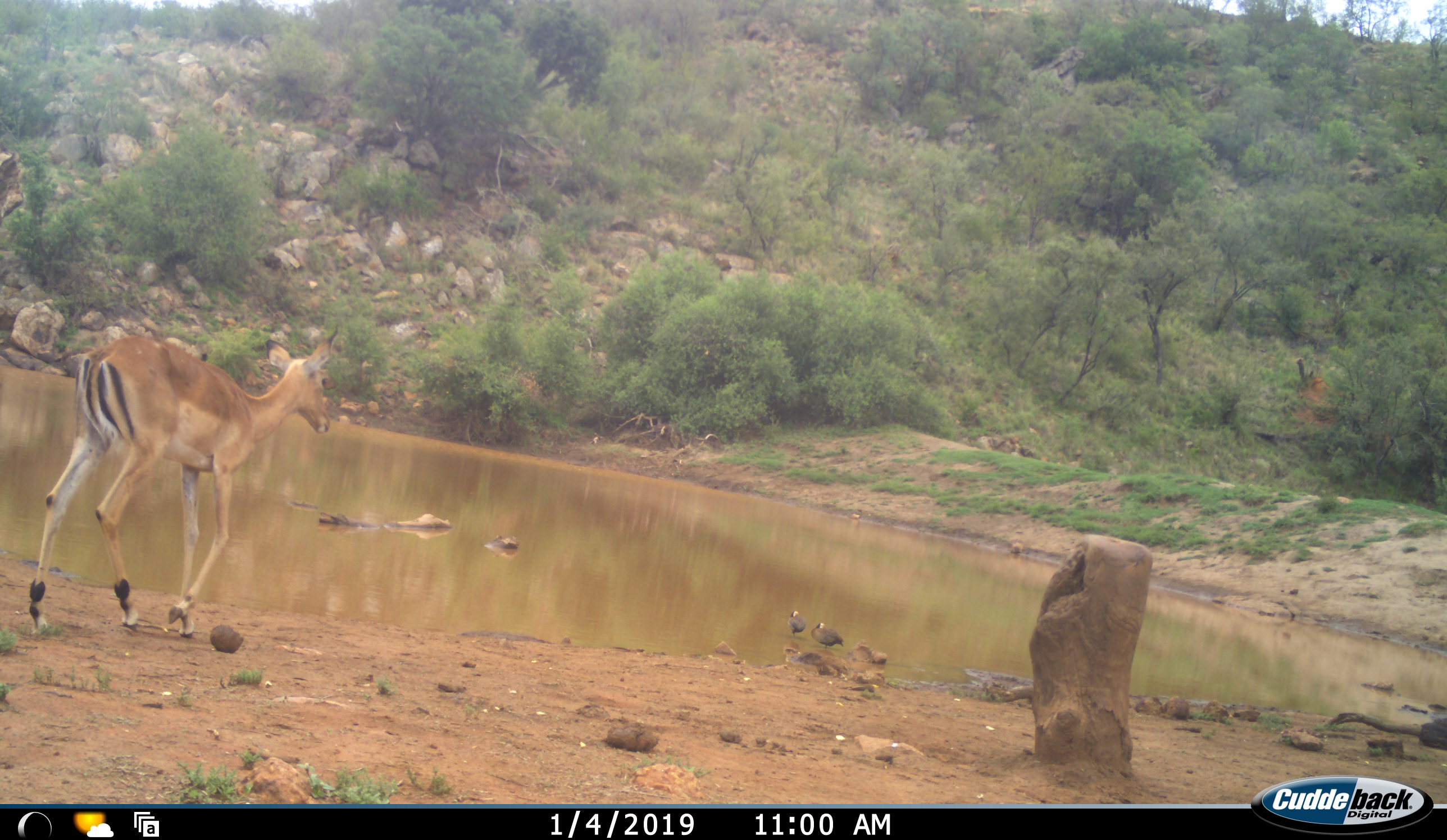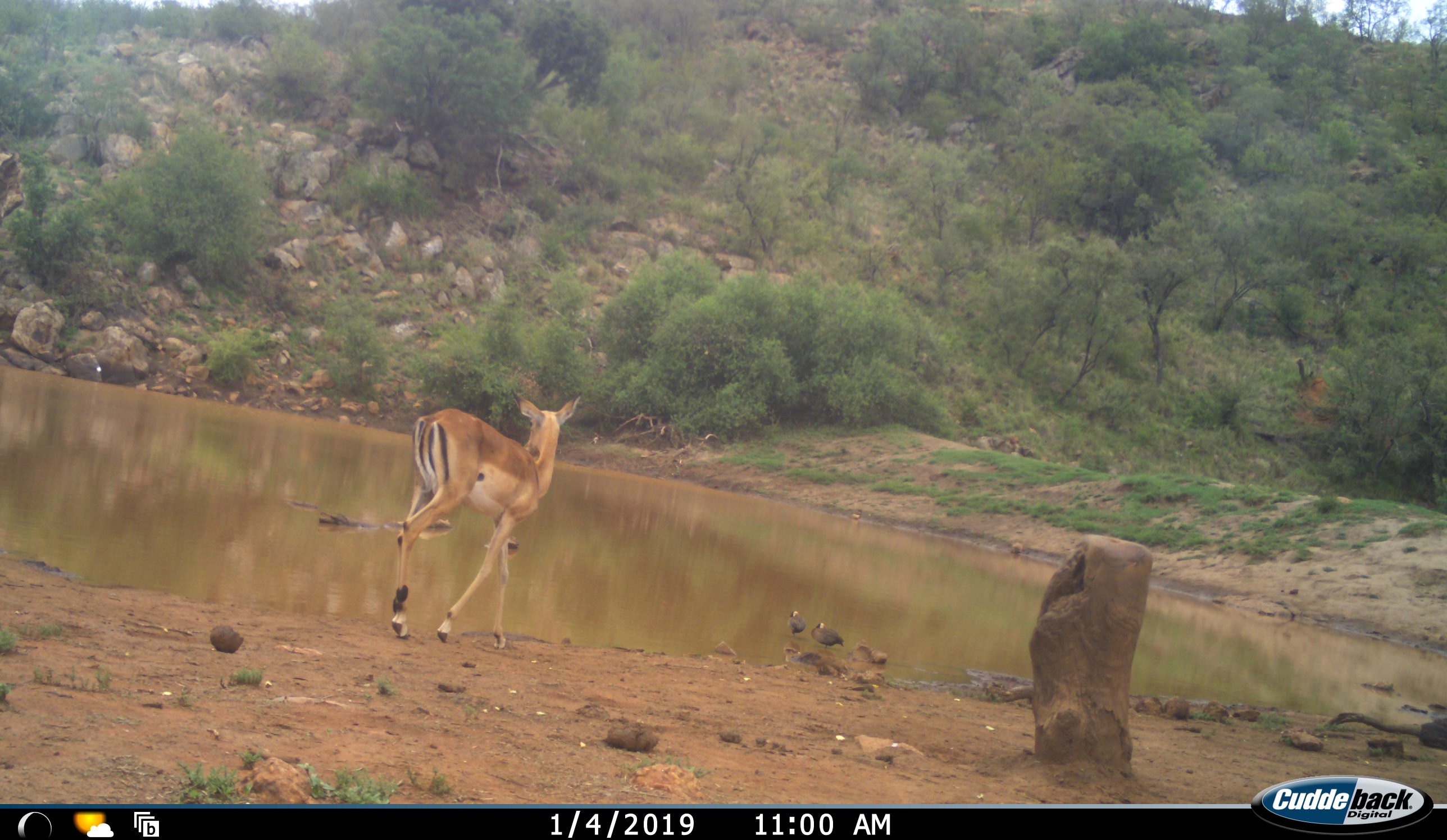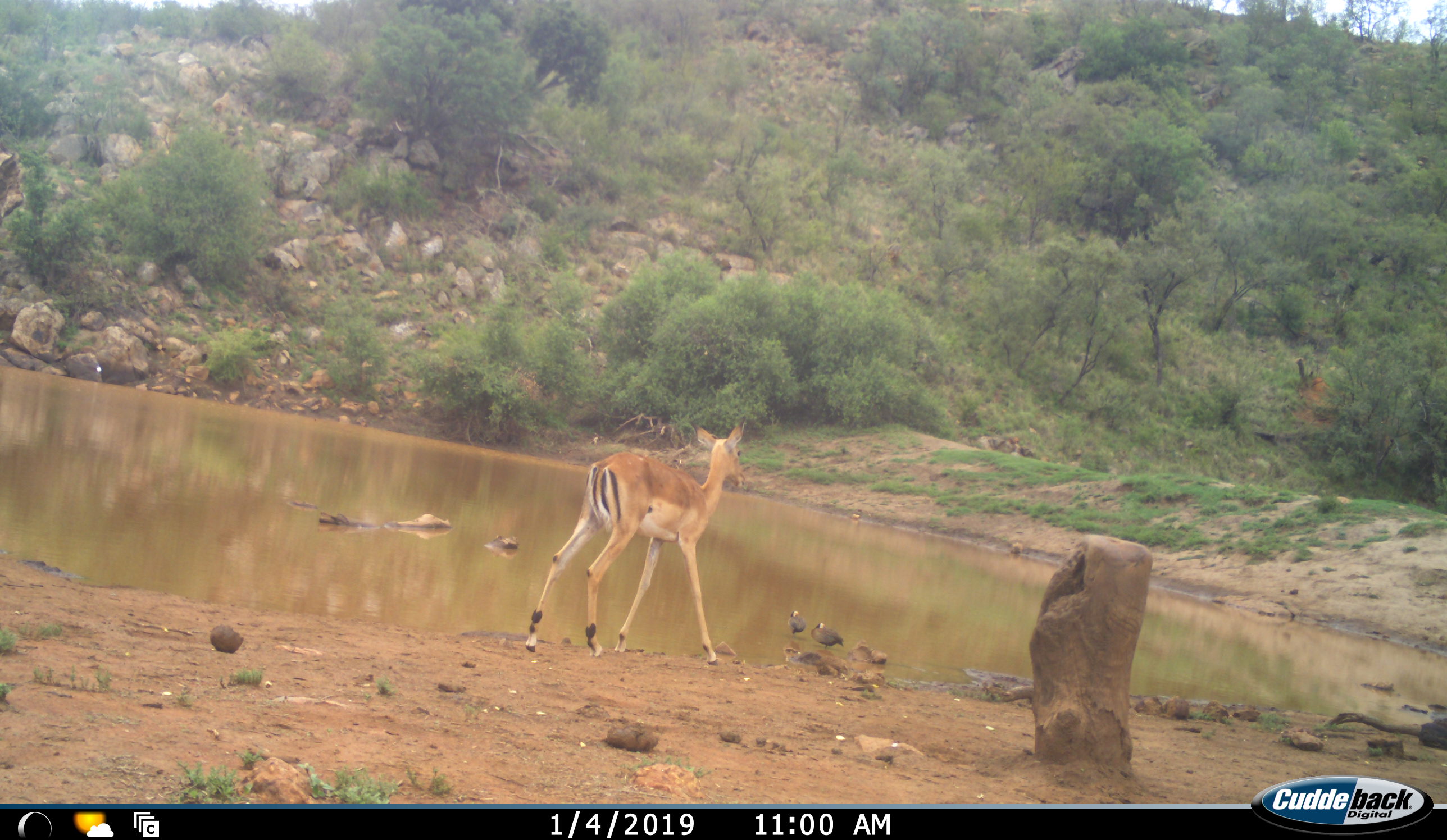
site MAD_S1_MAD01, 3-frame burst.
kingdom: Animalia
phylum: Chordata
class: Mammalia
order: Artiodactyla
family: Bovidae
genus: Aepyceros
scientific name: Aepyceros melampus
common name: impala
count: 1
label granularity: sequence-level